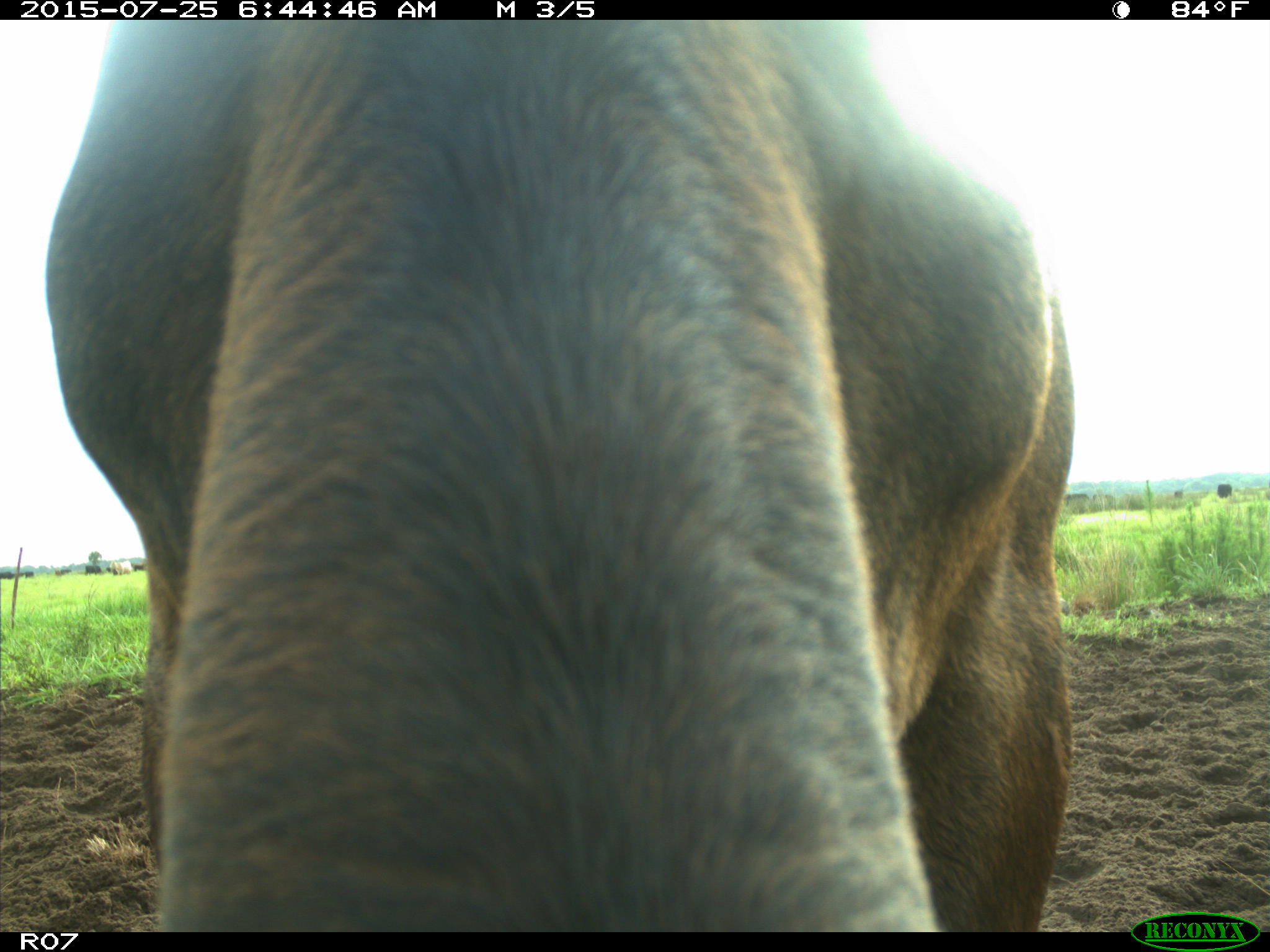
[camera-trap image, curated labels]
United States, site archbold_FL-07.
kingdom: Animalia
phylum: Chordata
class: Mammalia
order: Artiodactyla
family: Bovidae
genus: Bos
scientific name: Bos taurus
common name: domestic cow